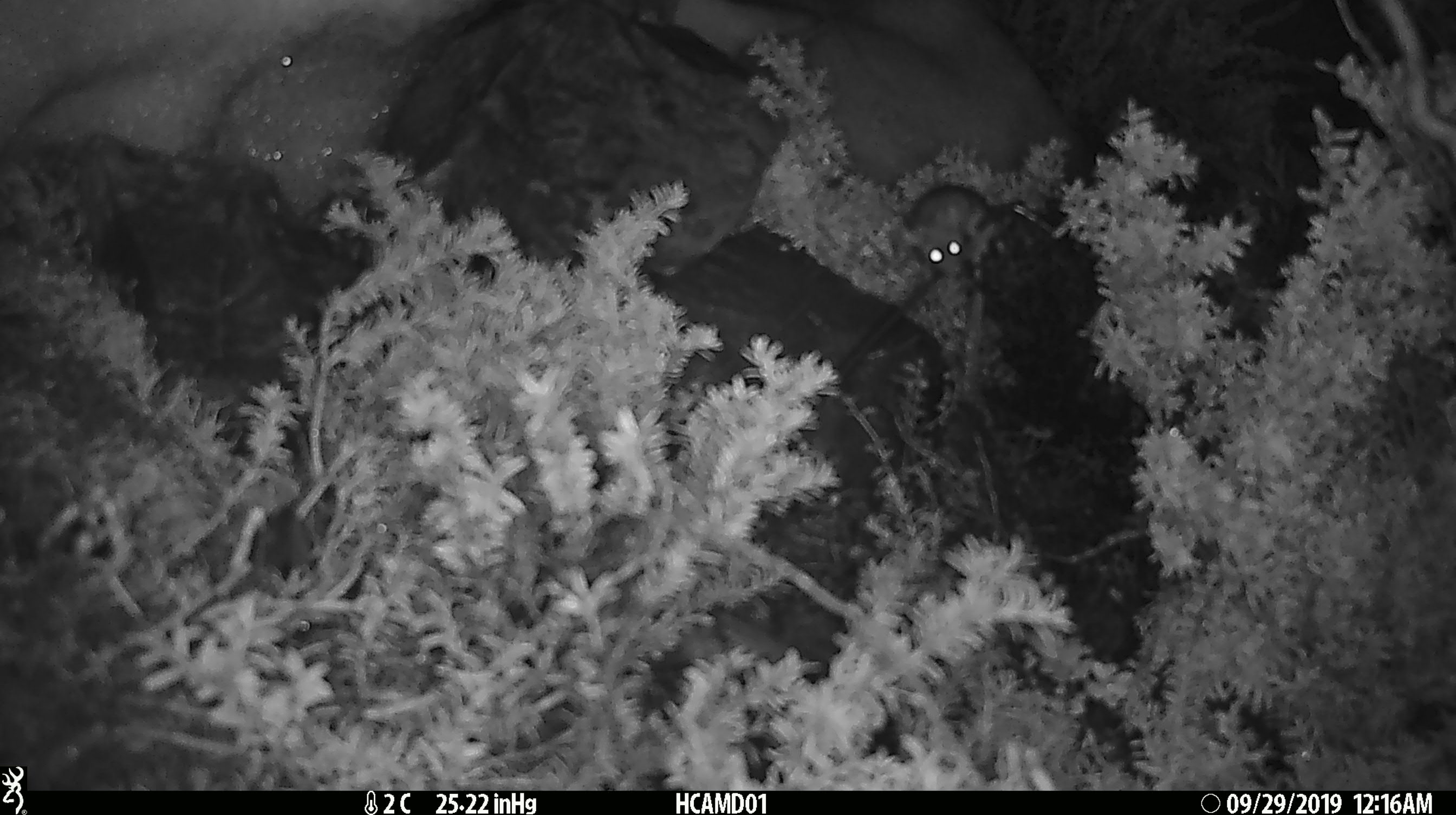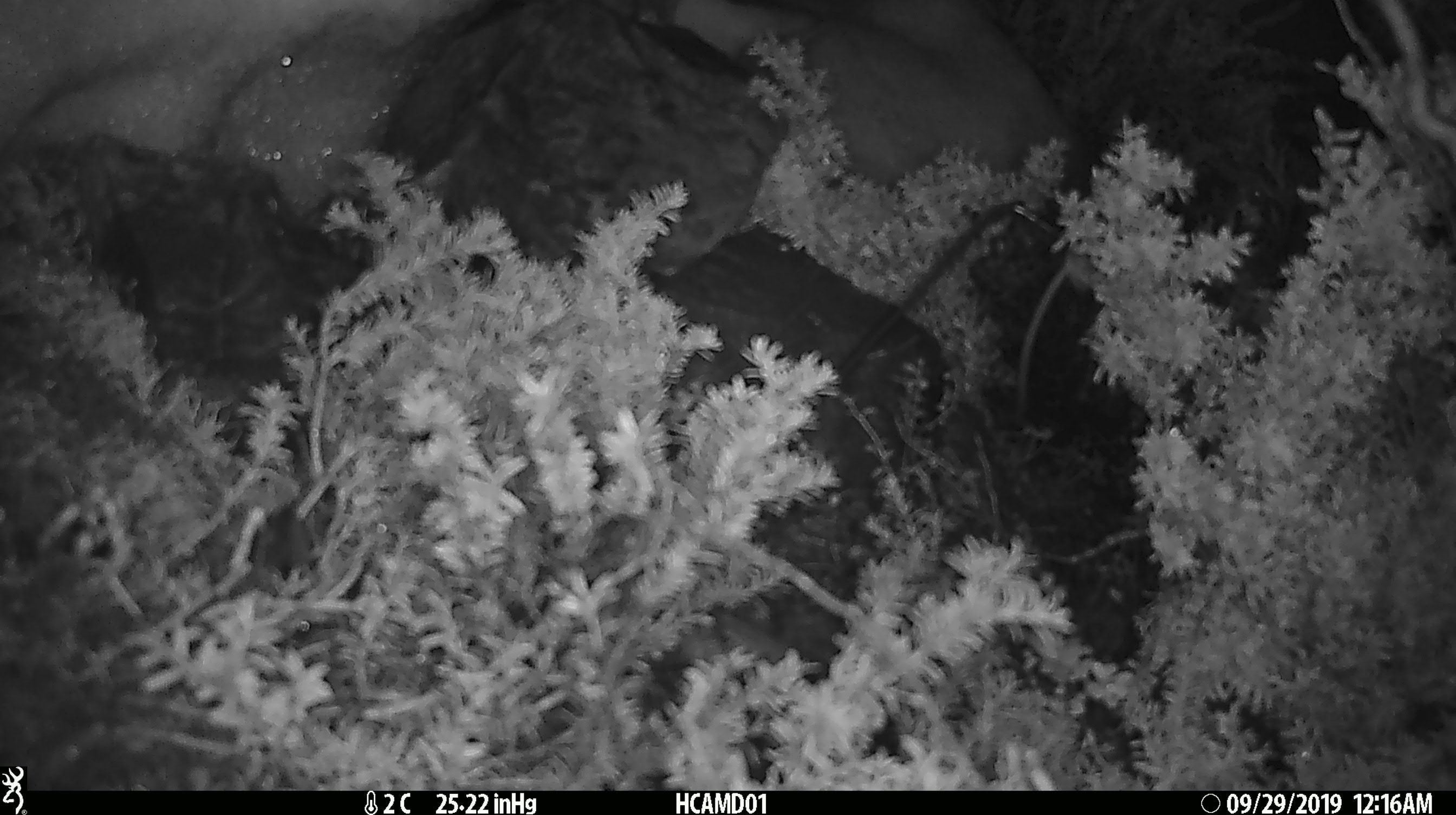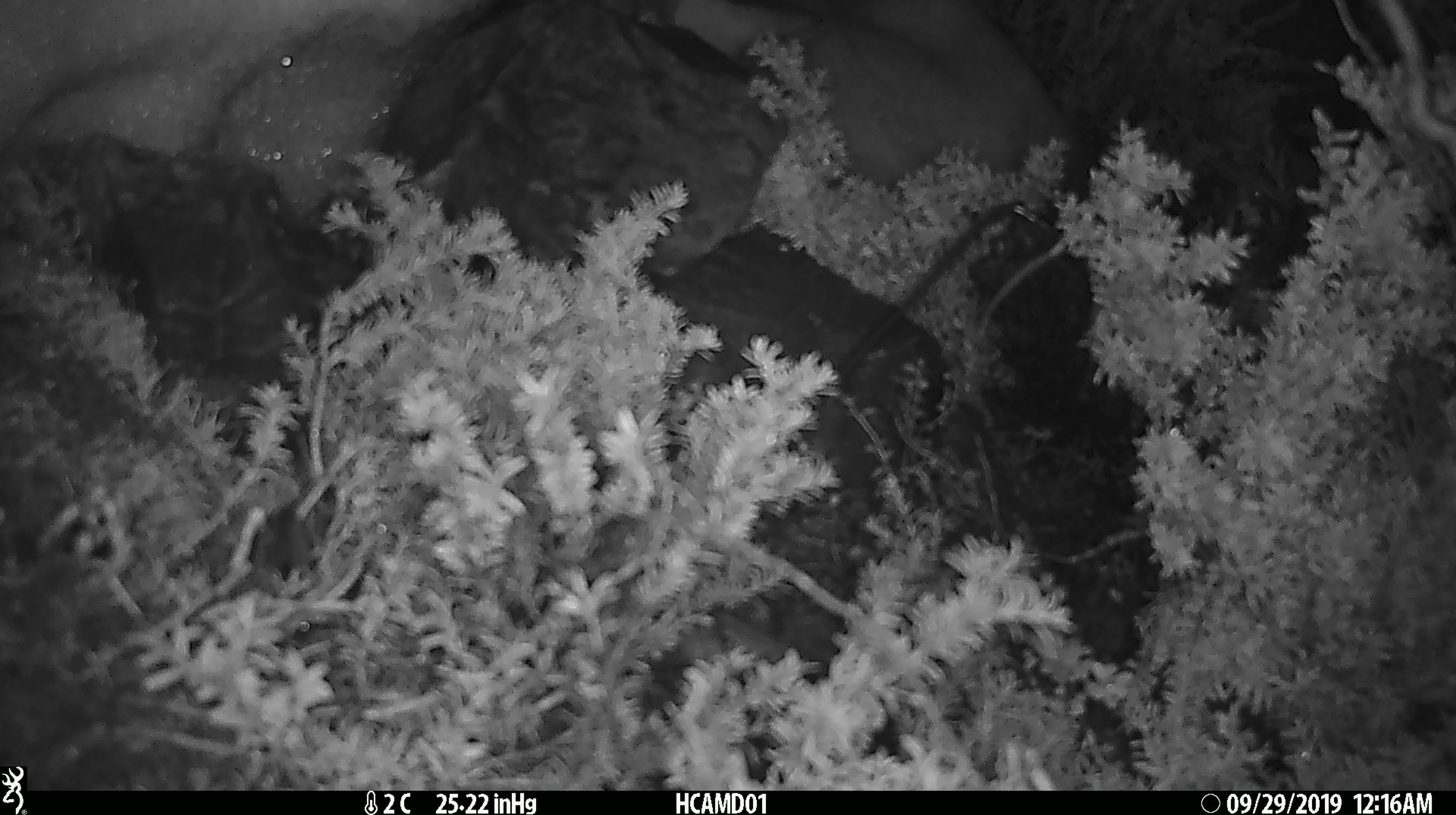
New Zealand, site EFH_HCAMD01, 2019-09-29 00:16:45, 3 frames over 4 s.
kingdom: Animalia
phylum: Chordata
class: Mammalia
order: Rodentia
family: Muridae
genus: Mus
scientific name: Mus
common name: mouse